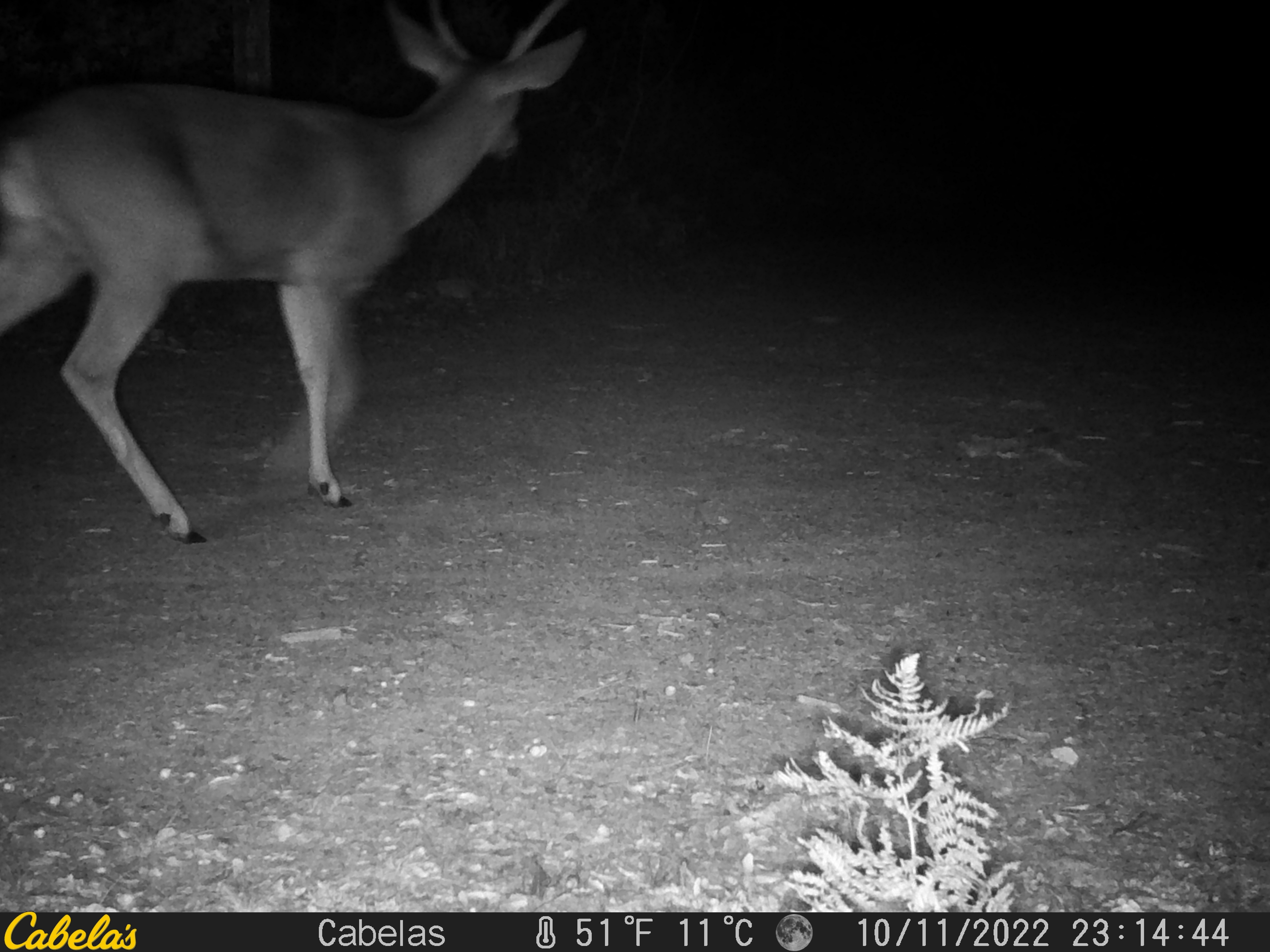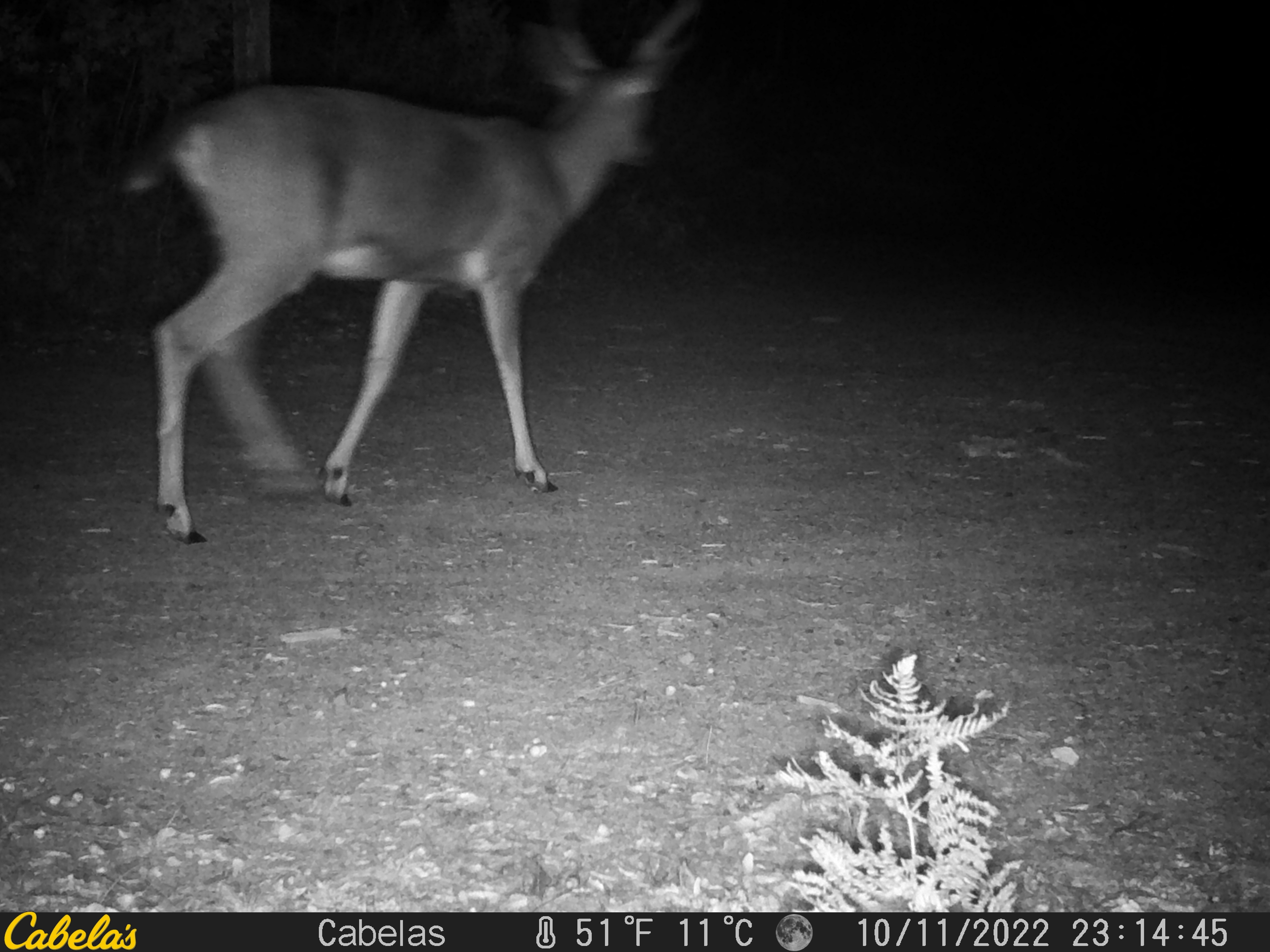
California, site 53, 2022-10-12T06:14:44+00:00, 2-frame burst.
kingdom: Animalia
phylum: Chordata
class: Mammalia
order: Artiodactyla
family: Cervidae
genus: Odocoileus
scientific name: Odocoileus hemionus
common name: mule deer